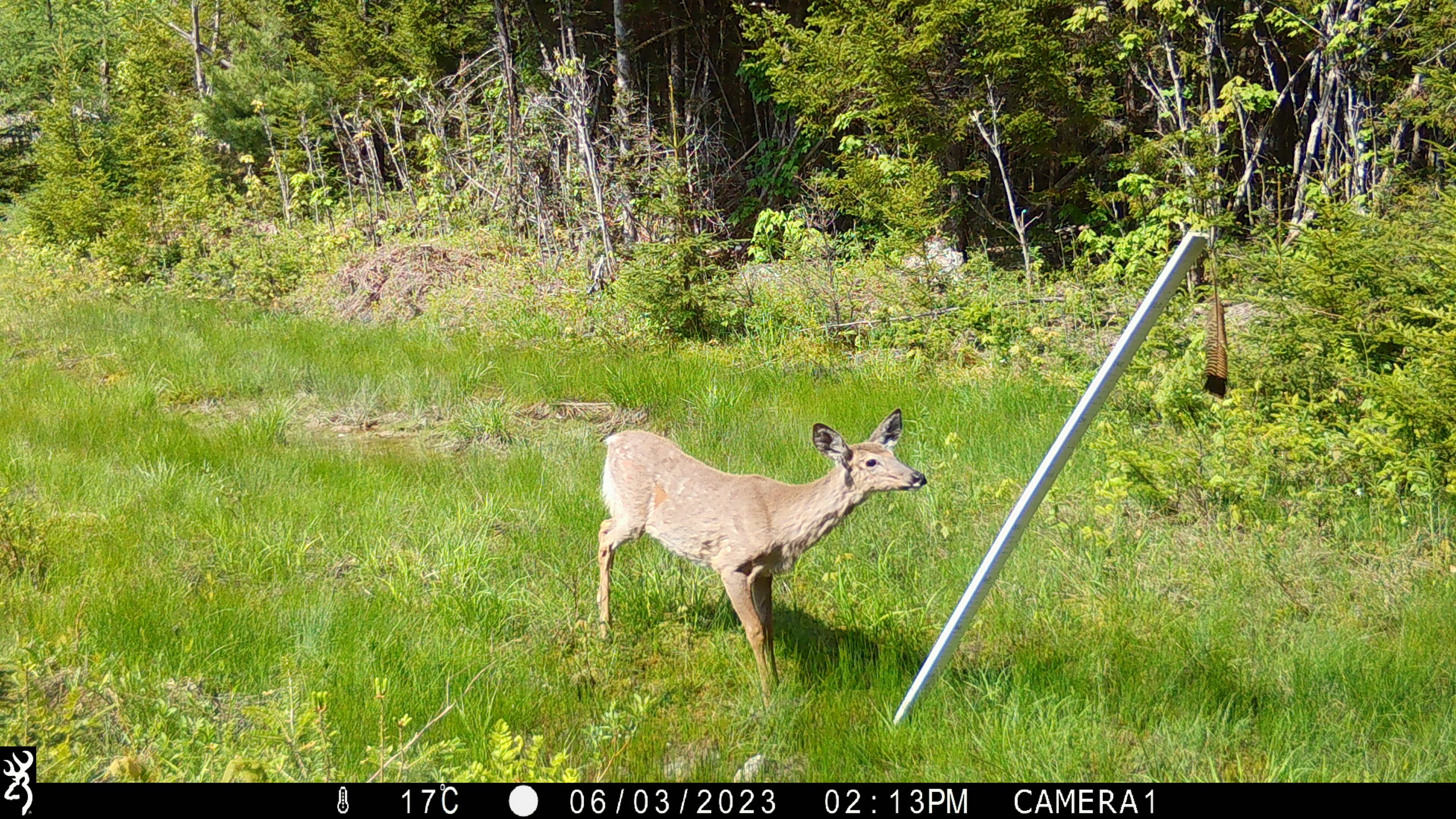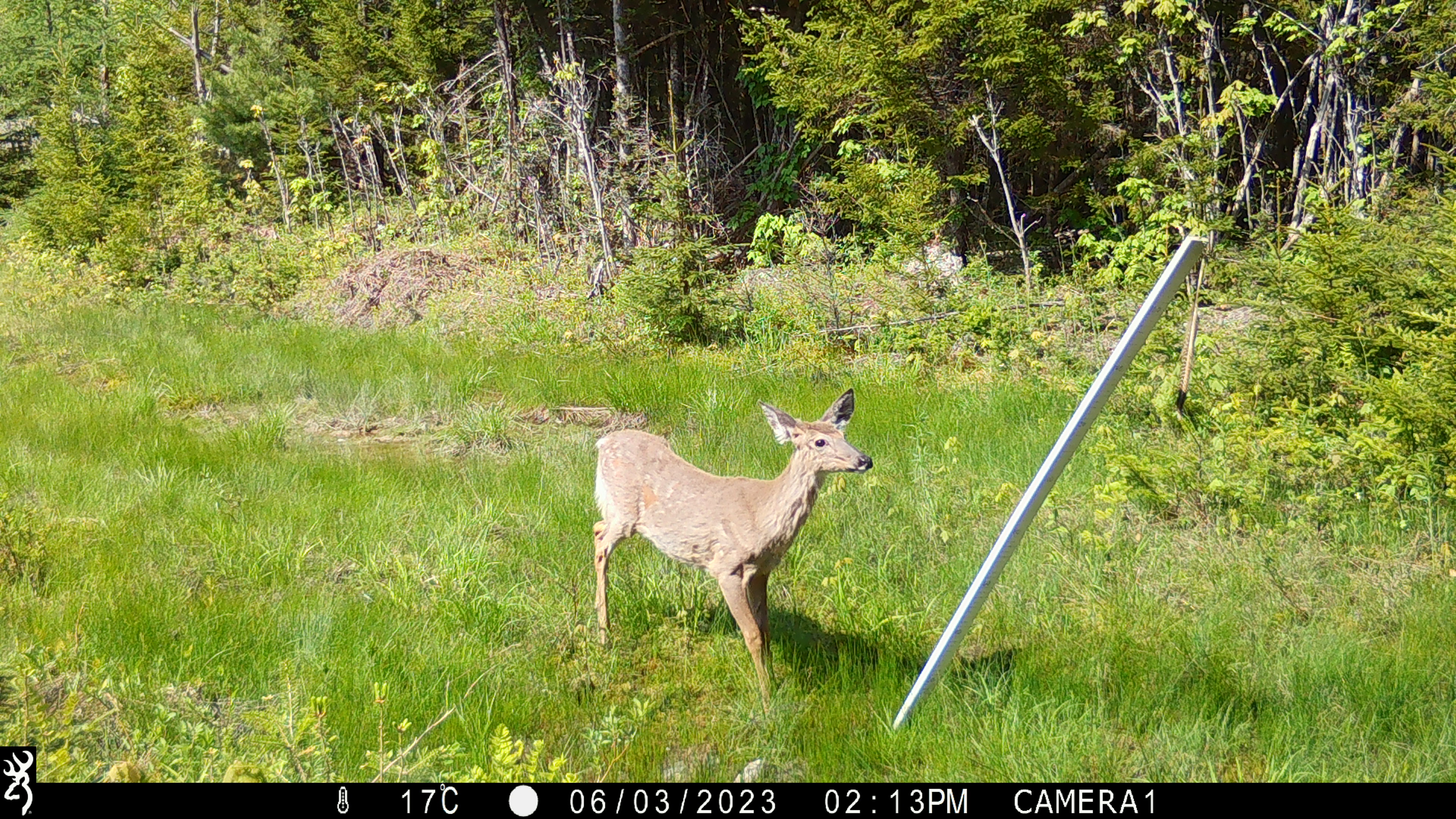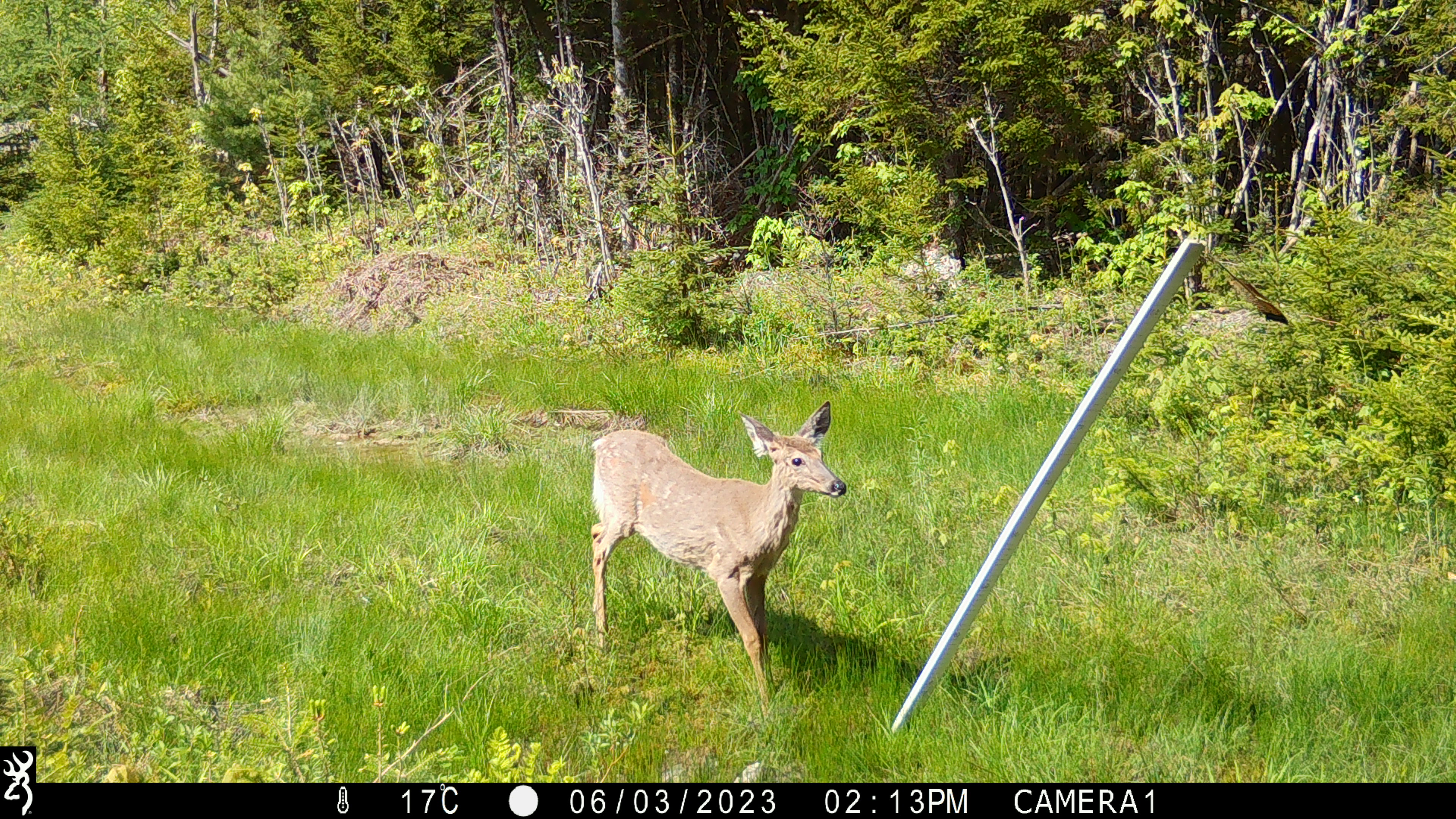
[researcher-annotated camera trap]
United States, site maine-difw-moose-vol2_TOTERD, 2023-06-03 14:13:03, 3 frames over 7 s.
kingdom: Animalia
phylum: Chordata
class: Mammalia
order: Artiodactyla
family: Cervidae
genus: Odocoileus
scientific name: Odocoileus virginianus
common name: white-tailed deer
White-tailed deer (Odocoileus virginianus).